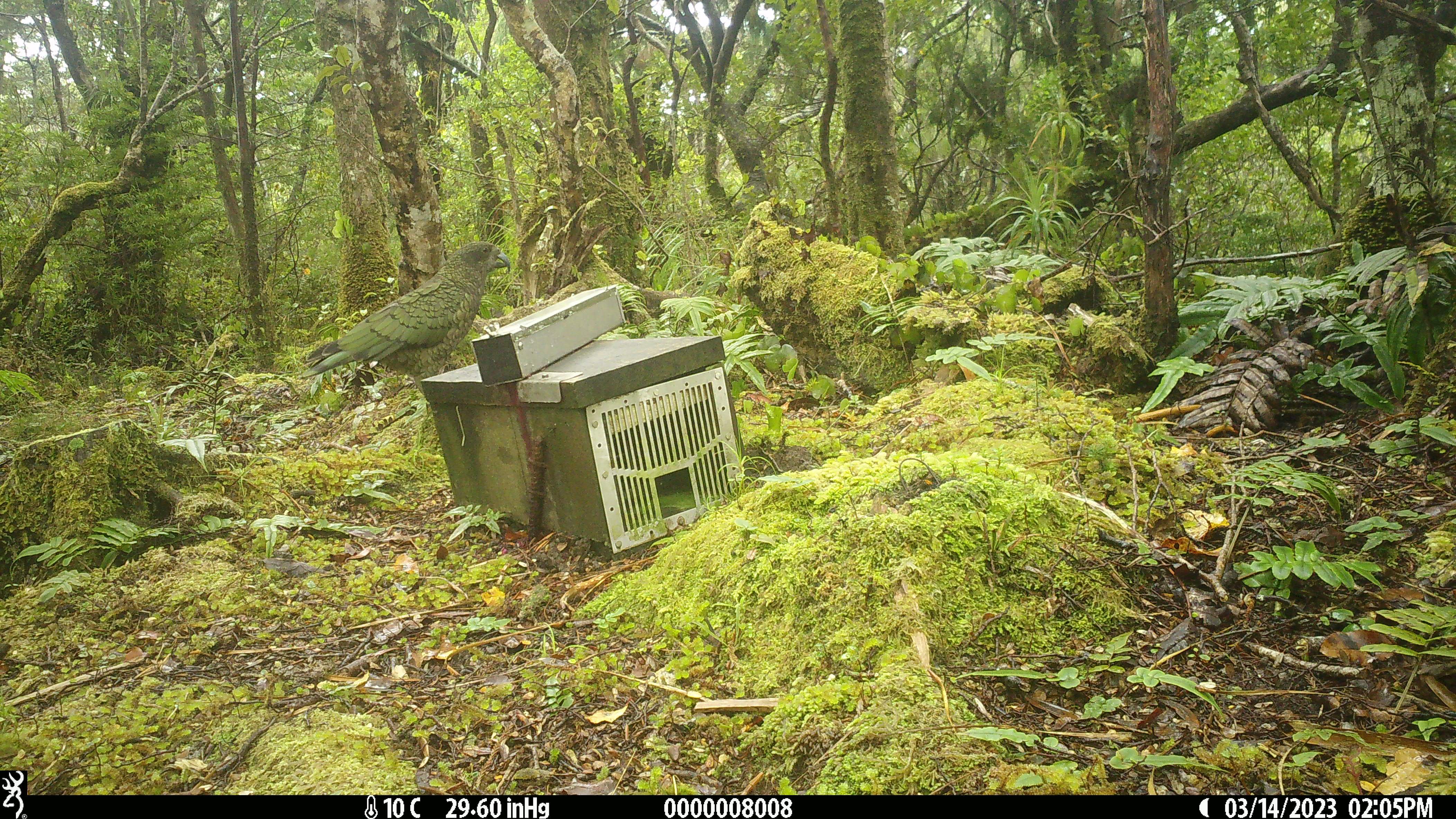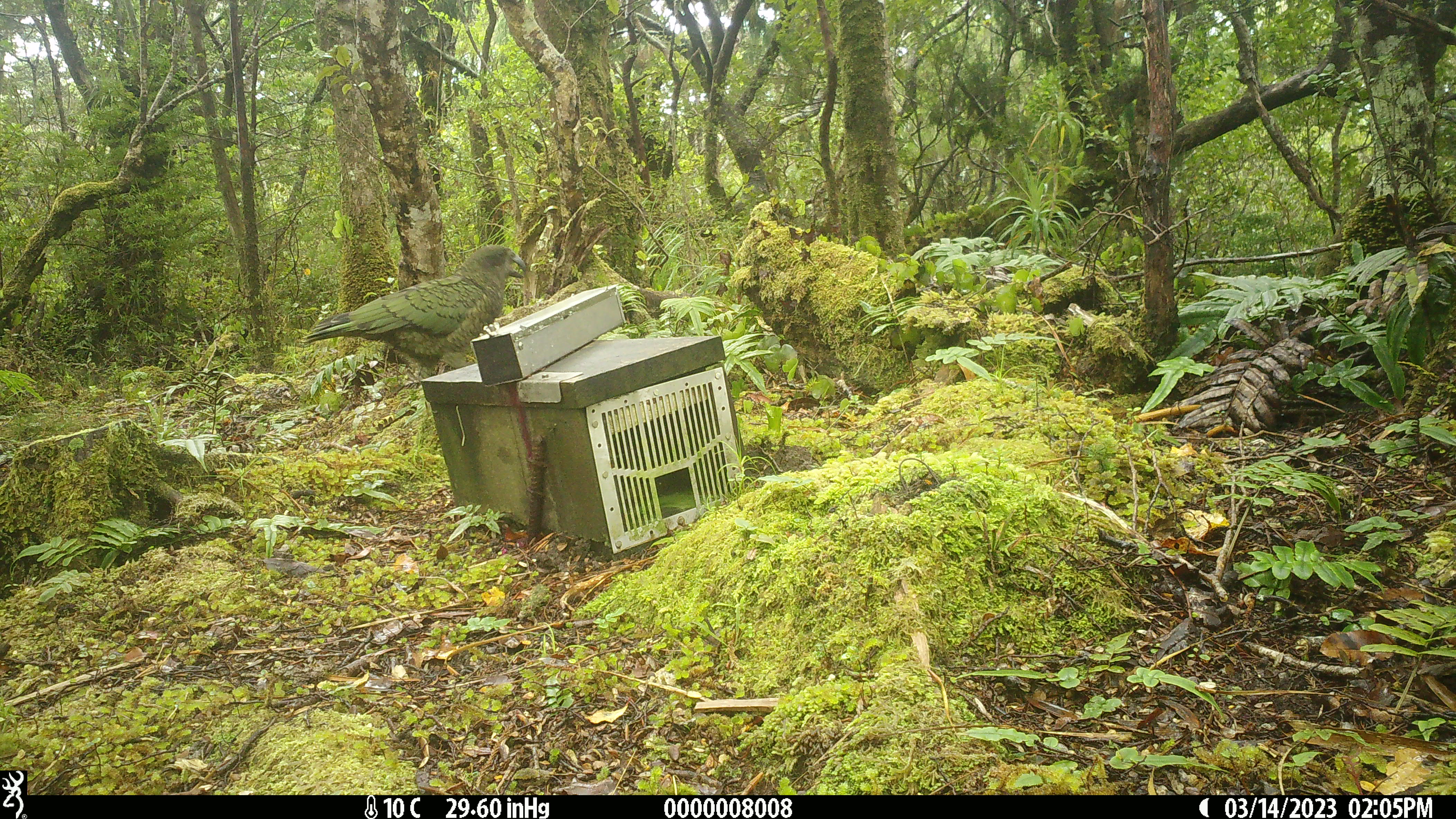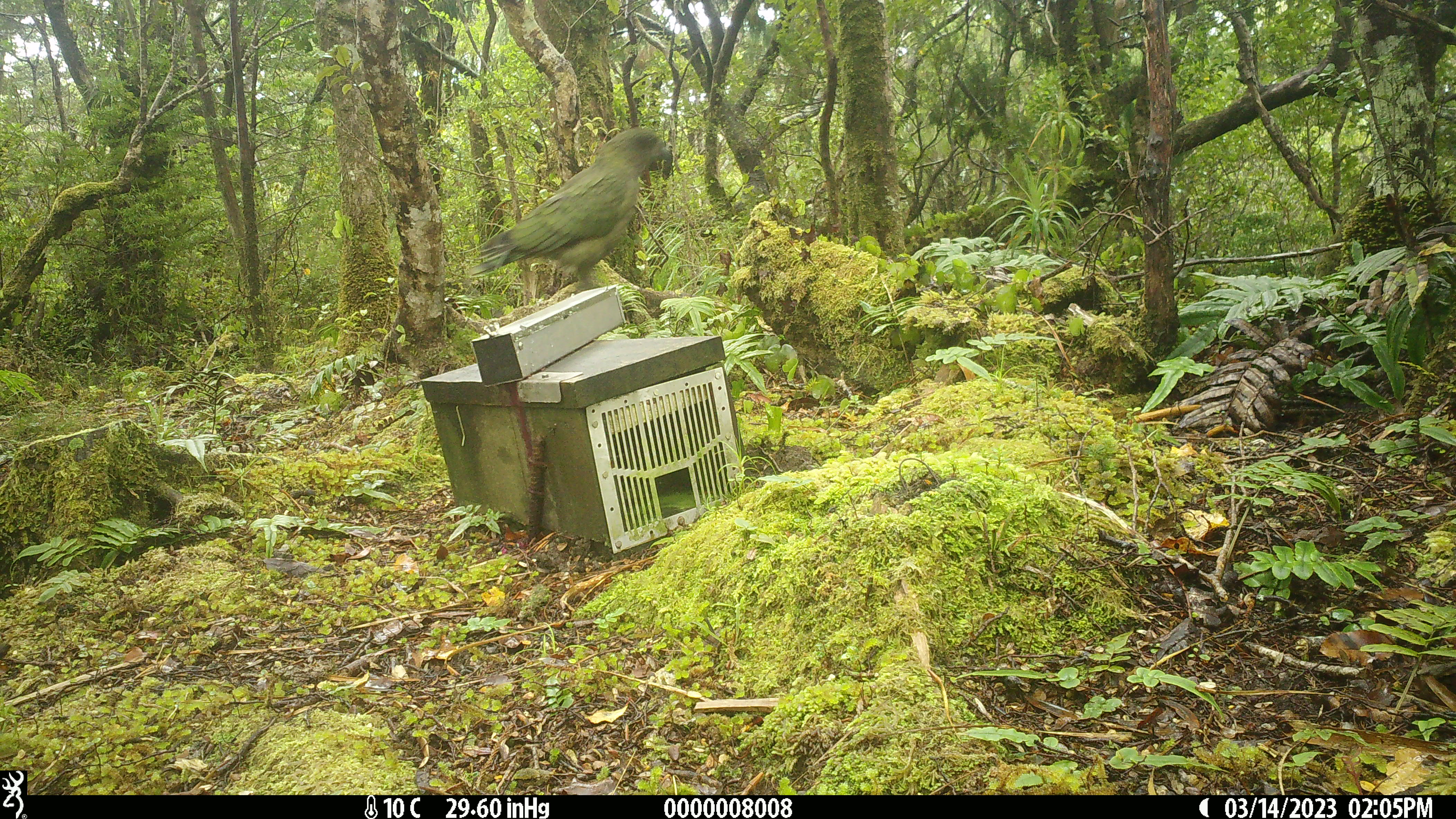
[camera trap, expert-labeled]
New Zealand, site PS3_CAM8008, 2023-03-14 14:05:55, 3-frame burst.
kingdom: Animalia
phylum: Chordata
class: Aves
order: Psittaciformes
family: Strigopidae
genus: Nestor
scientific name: Nestor notabilis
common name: kea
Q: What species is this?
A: Kea (Nestor notabilis).